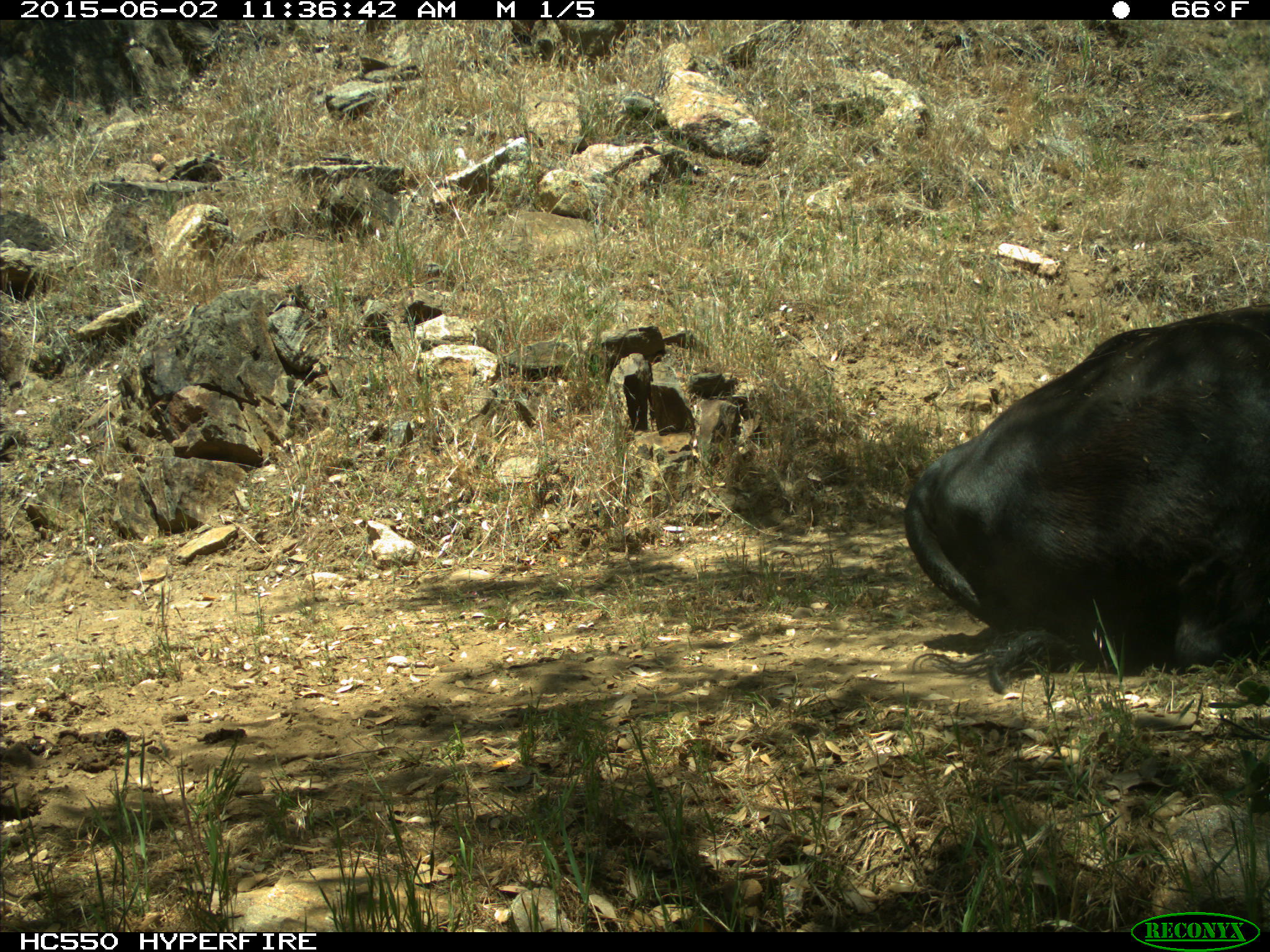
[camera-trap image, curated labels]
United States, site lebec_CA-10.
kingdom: Animalia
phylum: Chordata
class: Mammalia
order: Artiodactyla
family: Bovidae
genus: Bos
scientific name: Bos taurus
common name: domestic cow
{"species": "Bos taurus (domestic cow)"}